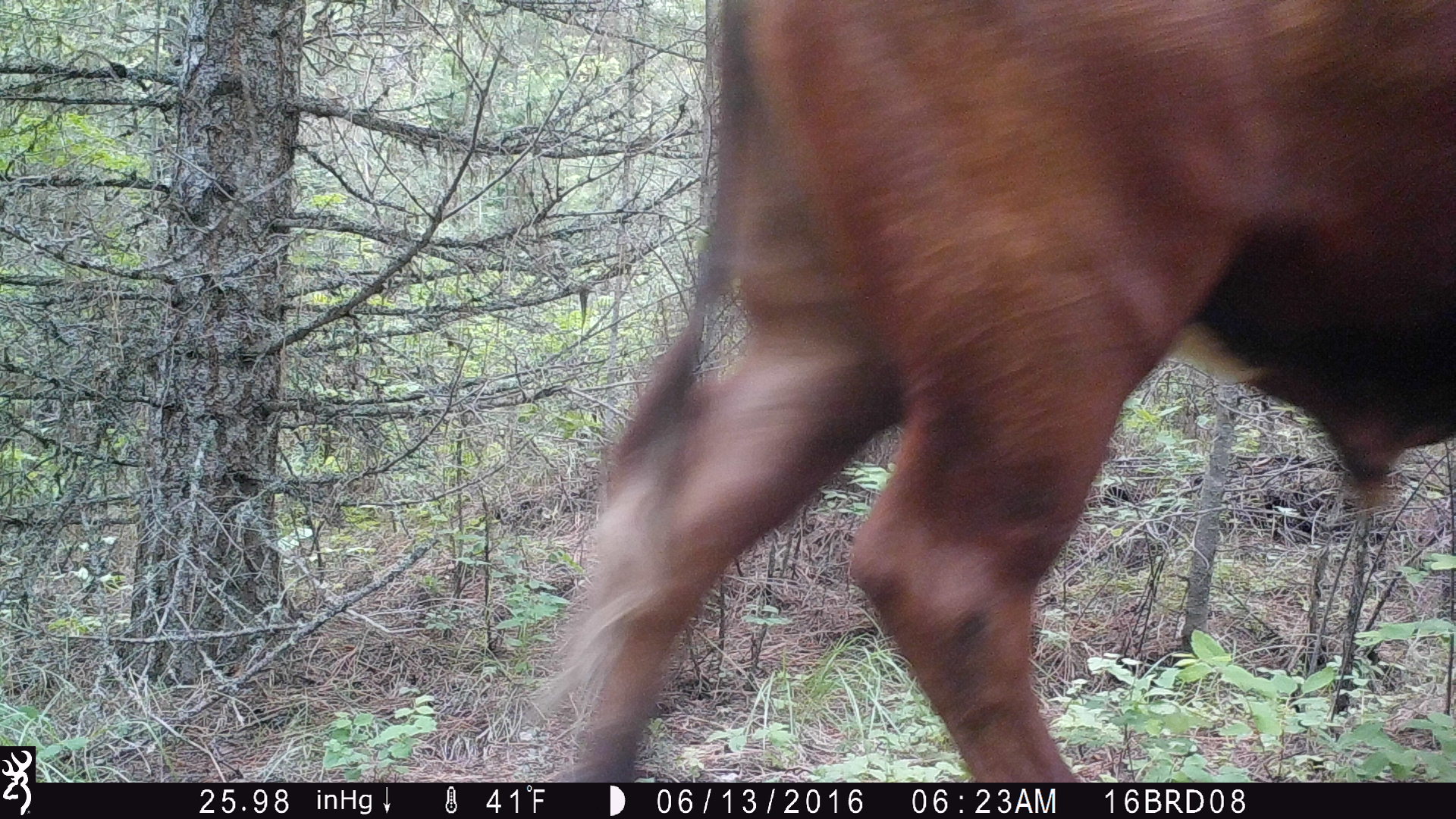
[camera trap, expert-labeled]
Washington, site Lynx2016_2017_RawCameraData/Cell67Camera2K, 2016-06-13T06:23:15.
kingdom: Animalia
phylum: Chordata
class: Mammalia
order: Artiodactyla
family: Bovidae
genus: Bos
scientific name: Bos taurus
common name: domestic cattle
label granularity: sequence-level